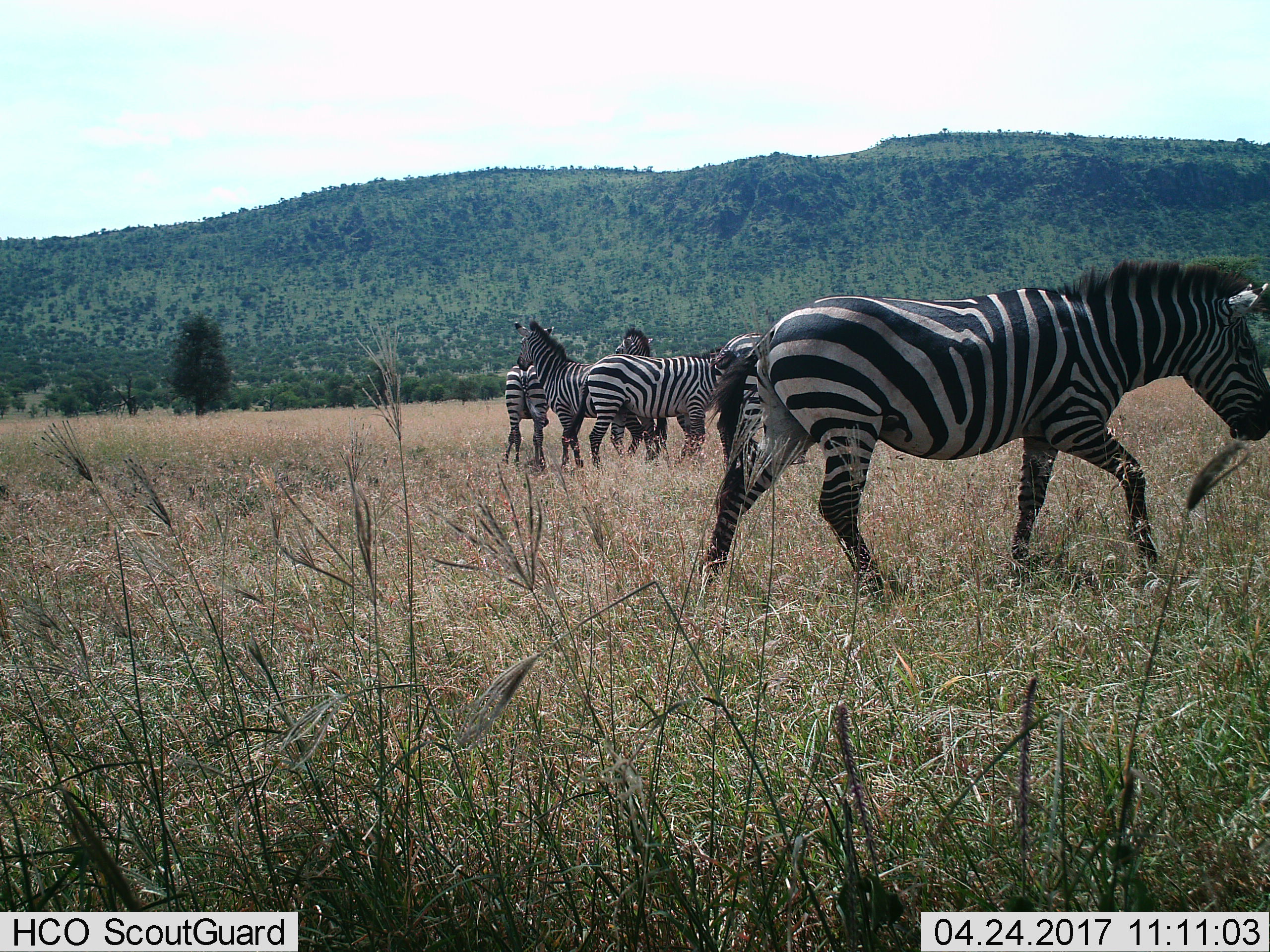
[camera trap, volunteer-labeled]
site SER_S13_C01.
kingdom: Animalia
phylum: Chordata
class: Mammalia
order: Perissodactyla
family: Equidae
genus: Equus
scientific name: Equus quagga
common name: plains zebra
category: zebraplains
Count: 6.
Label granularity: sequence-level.